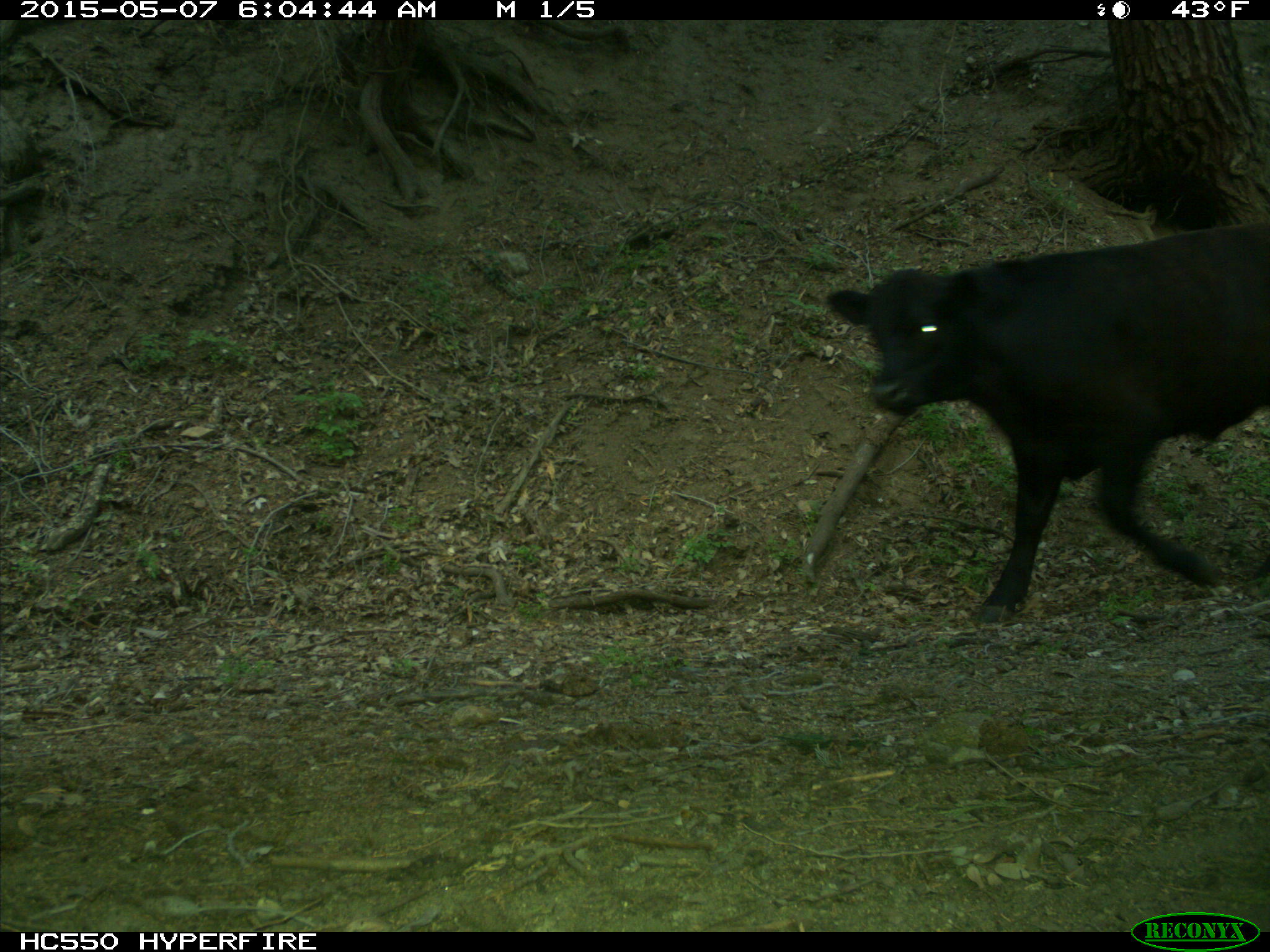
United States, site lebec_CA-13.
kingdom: Animalia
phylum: Chordata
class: Mammalia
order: Artiodactyla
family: Bovidae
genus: Bos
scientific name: Bos taurus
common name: domestic cow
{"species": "Bos taurus (domestic cow)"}